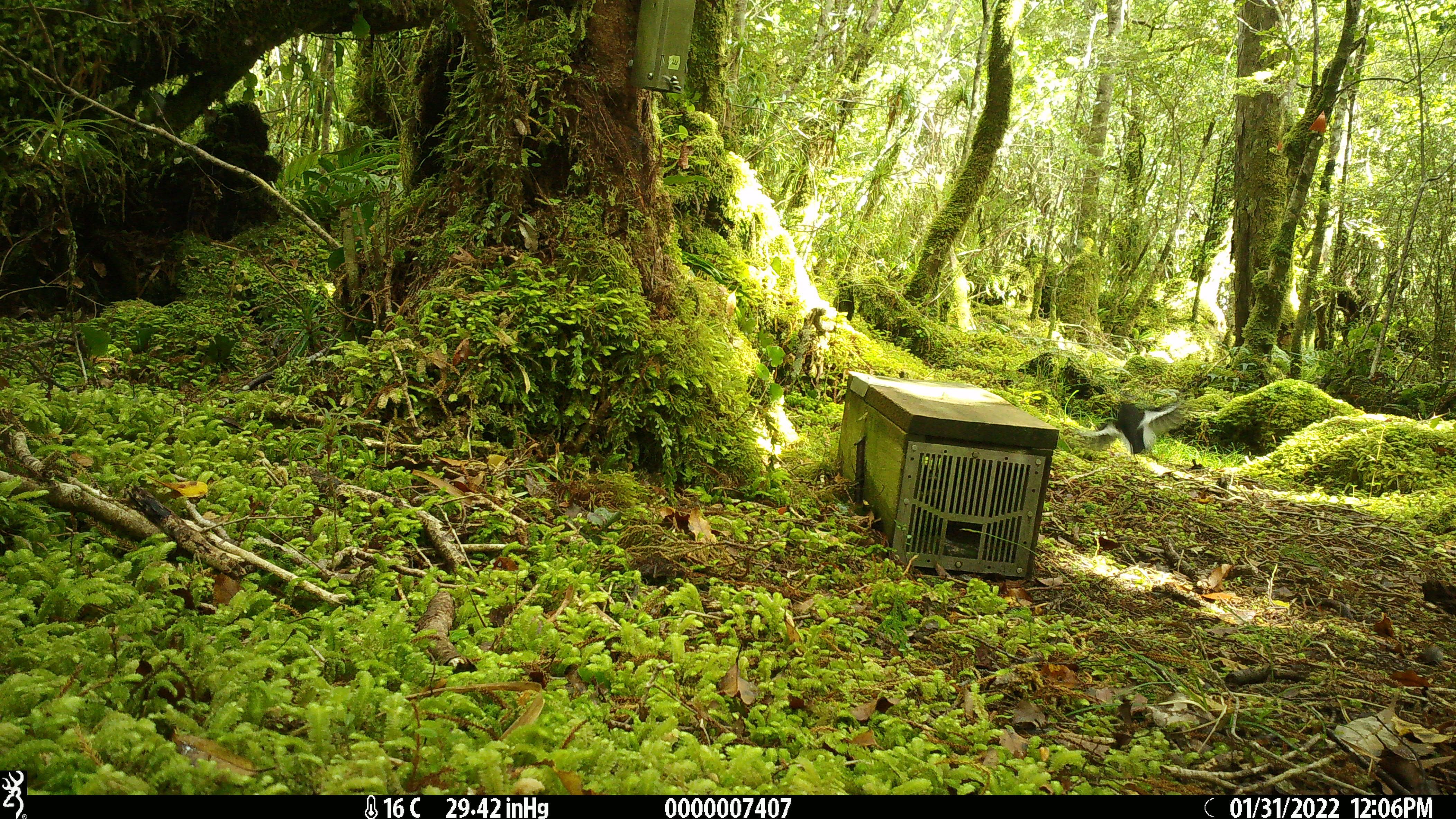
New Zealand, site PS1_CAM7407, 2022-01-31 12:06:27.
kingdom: Animalia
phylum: Chordata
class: Aves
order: Passeriformes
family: Petroicidae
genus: Petroica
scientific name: Petroica macrocephala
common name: tomtit